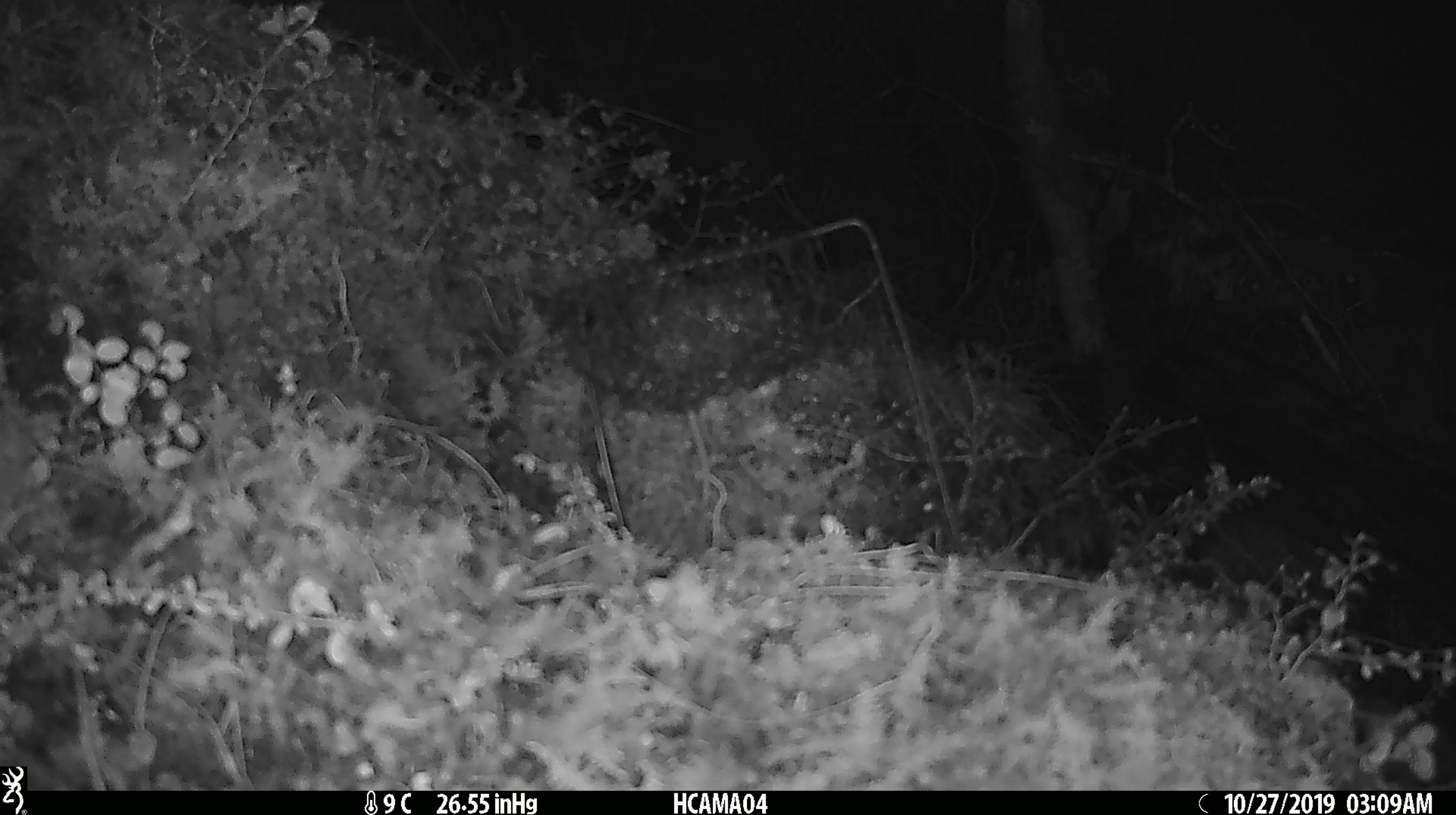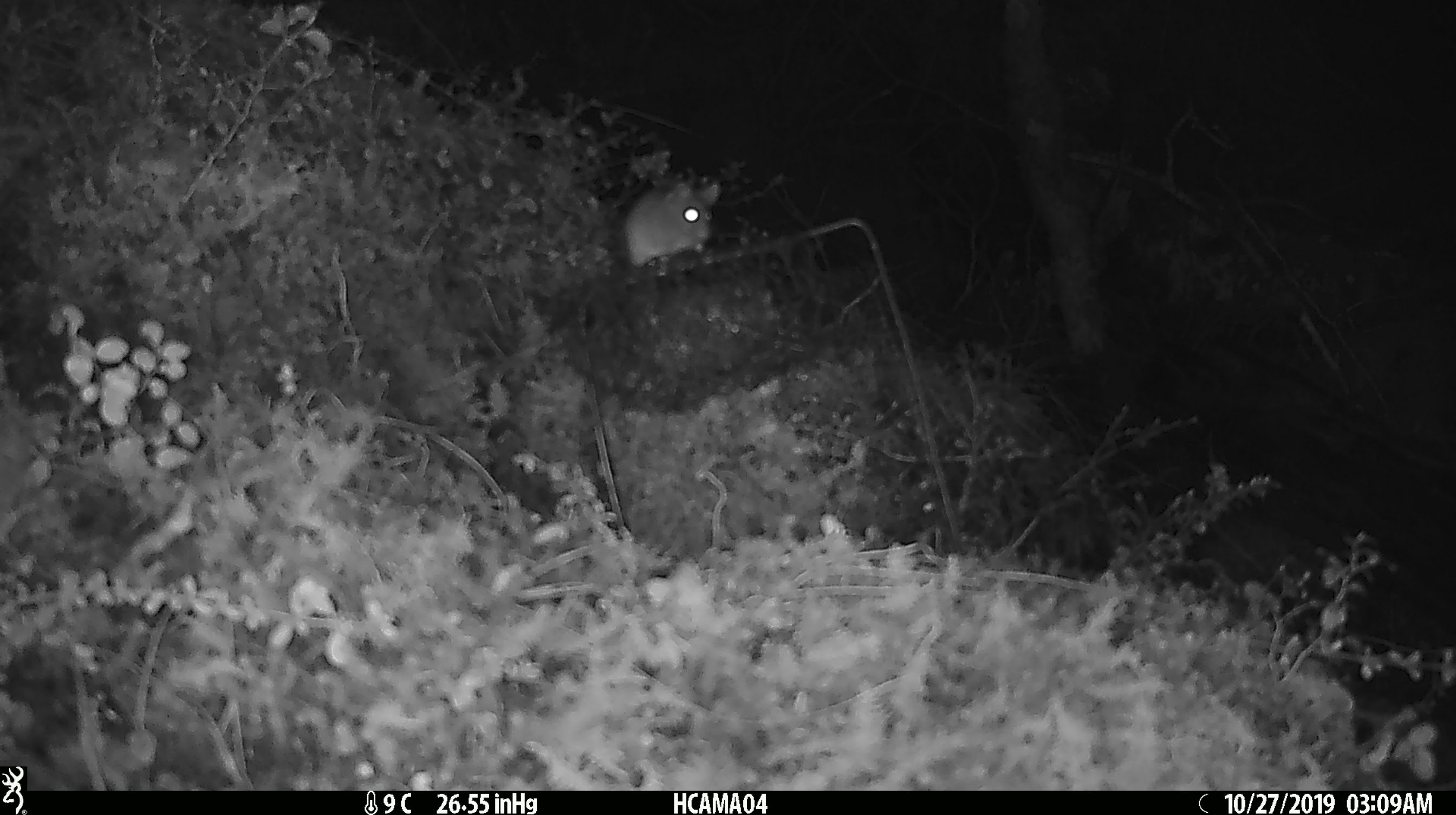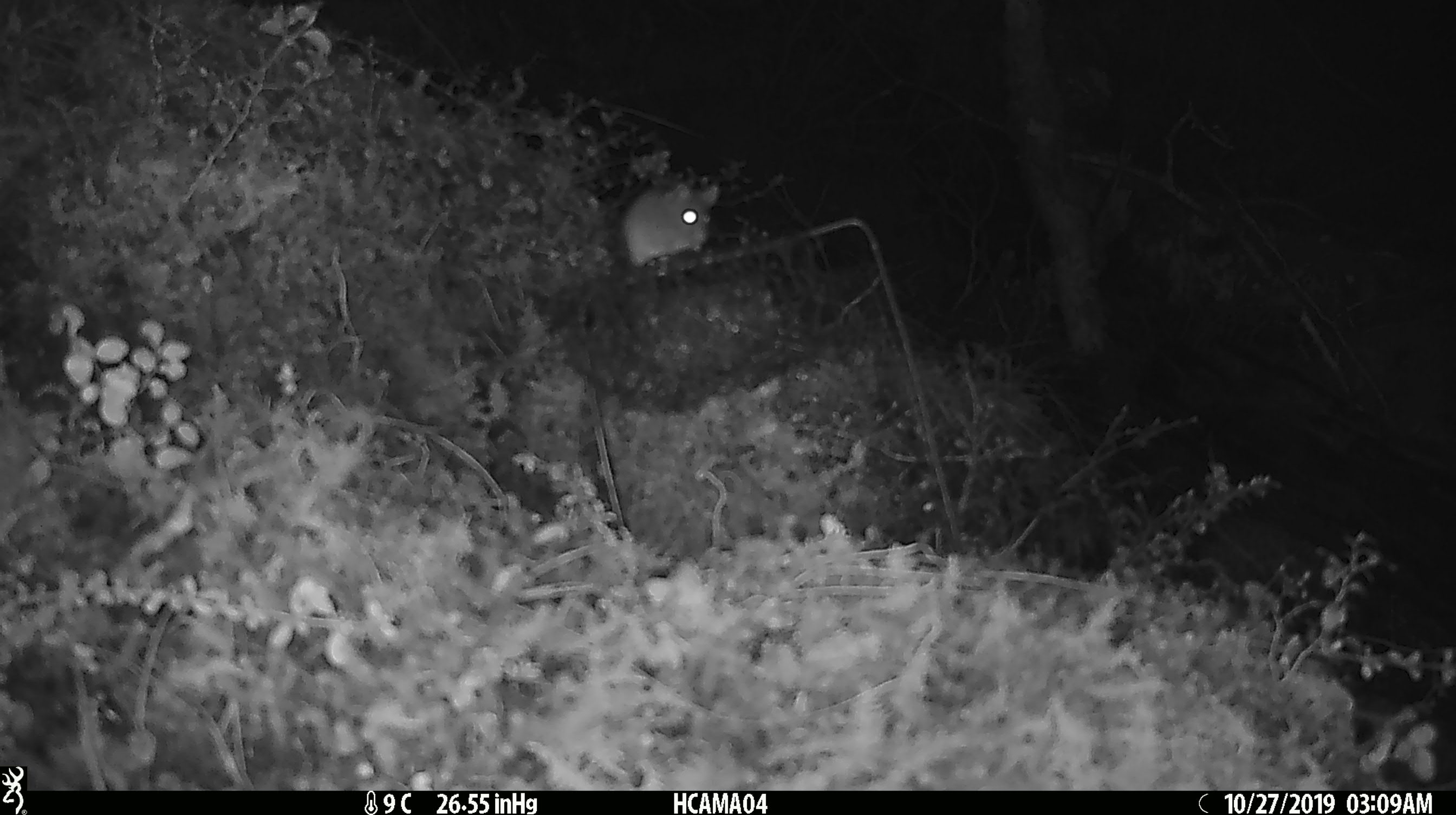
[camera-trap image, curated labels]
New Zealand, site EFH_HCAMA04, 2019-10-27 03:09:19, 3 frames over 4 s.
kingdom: Animalia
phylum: Chordata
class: Mammalia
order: Rodentia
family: Muridae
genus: Mus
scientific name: Mus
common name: mouse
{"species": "mouse (Mus)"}